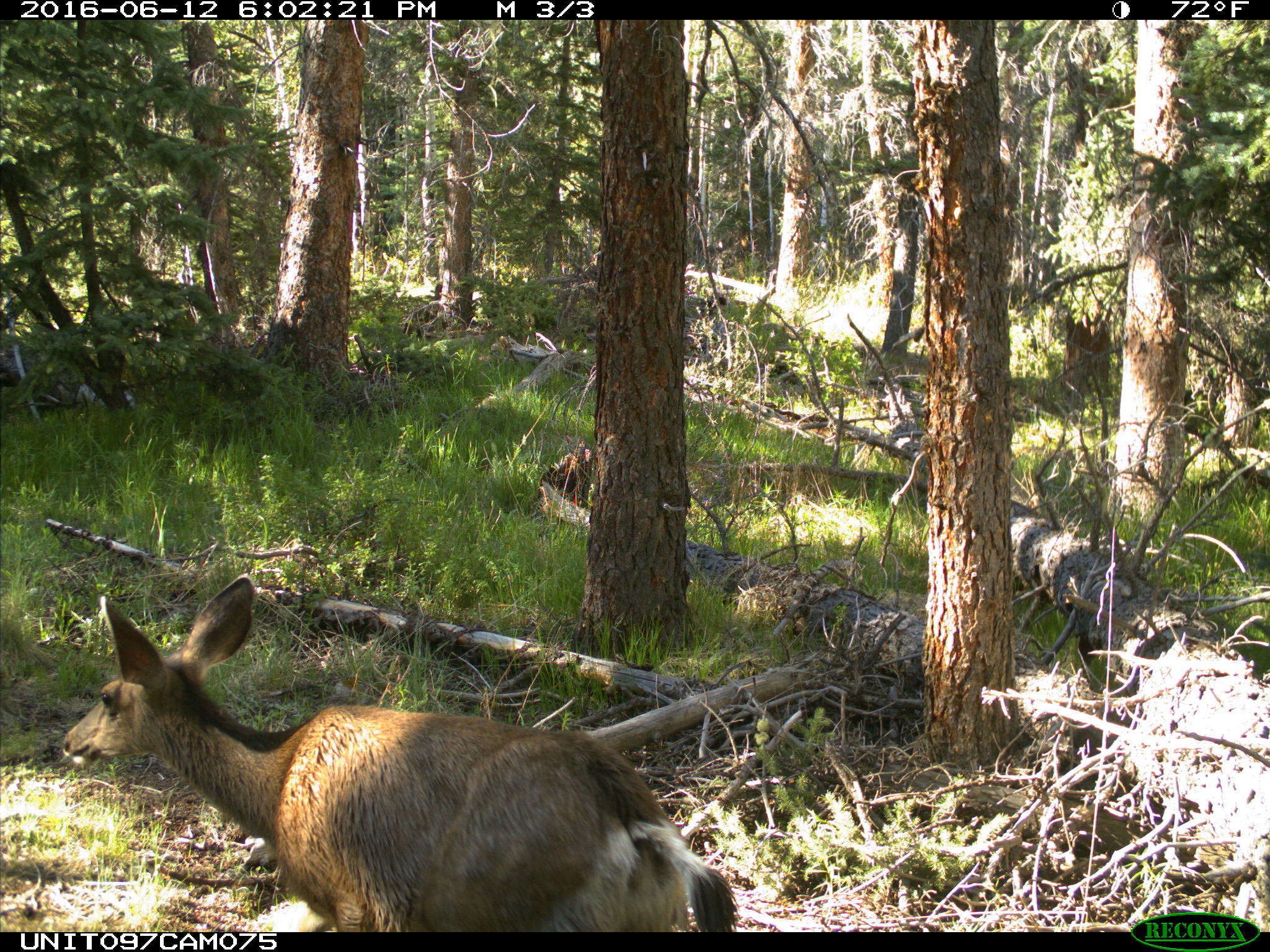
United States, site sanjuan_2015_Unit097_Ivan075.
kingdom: Animalia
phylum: Chordata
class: Mammalia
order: Artiodactyla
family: Cervidae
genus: Odocoileus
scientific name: Odocoileus hemionus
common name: mule deer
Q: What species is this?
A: Odocoileus hemionus (mule deer).